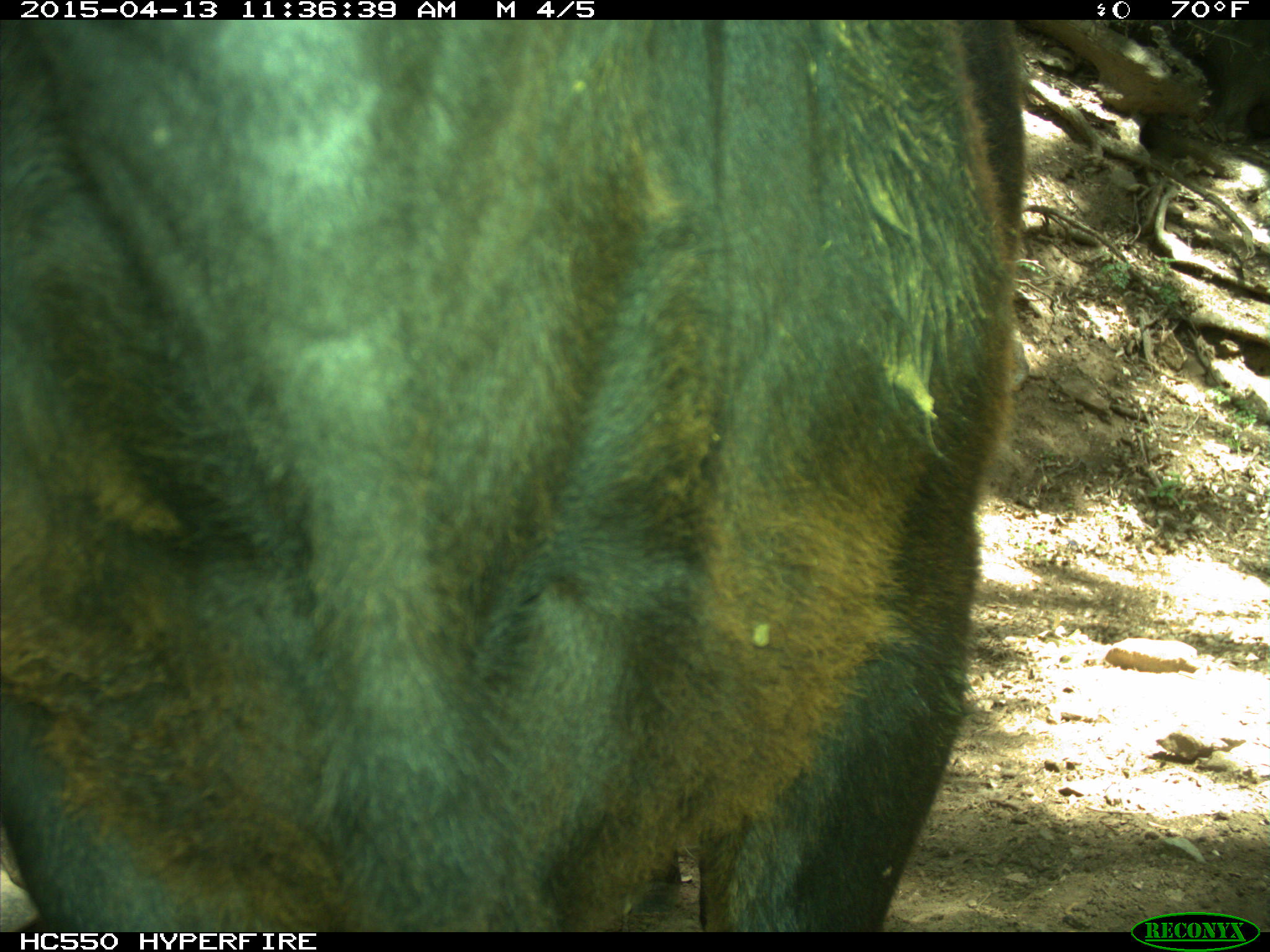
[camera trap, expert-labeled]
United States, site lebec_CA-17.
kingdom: Animalia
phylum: Chordata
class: Mammalia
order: Artiodactyla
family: Bovidae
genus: Bos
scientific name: Bos taurus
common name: domestic cow